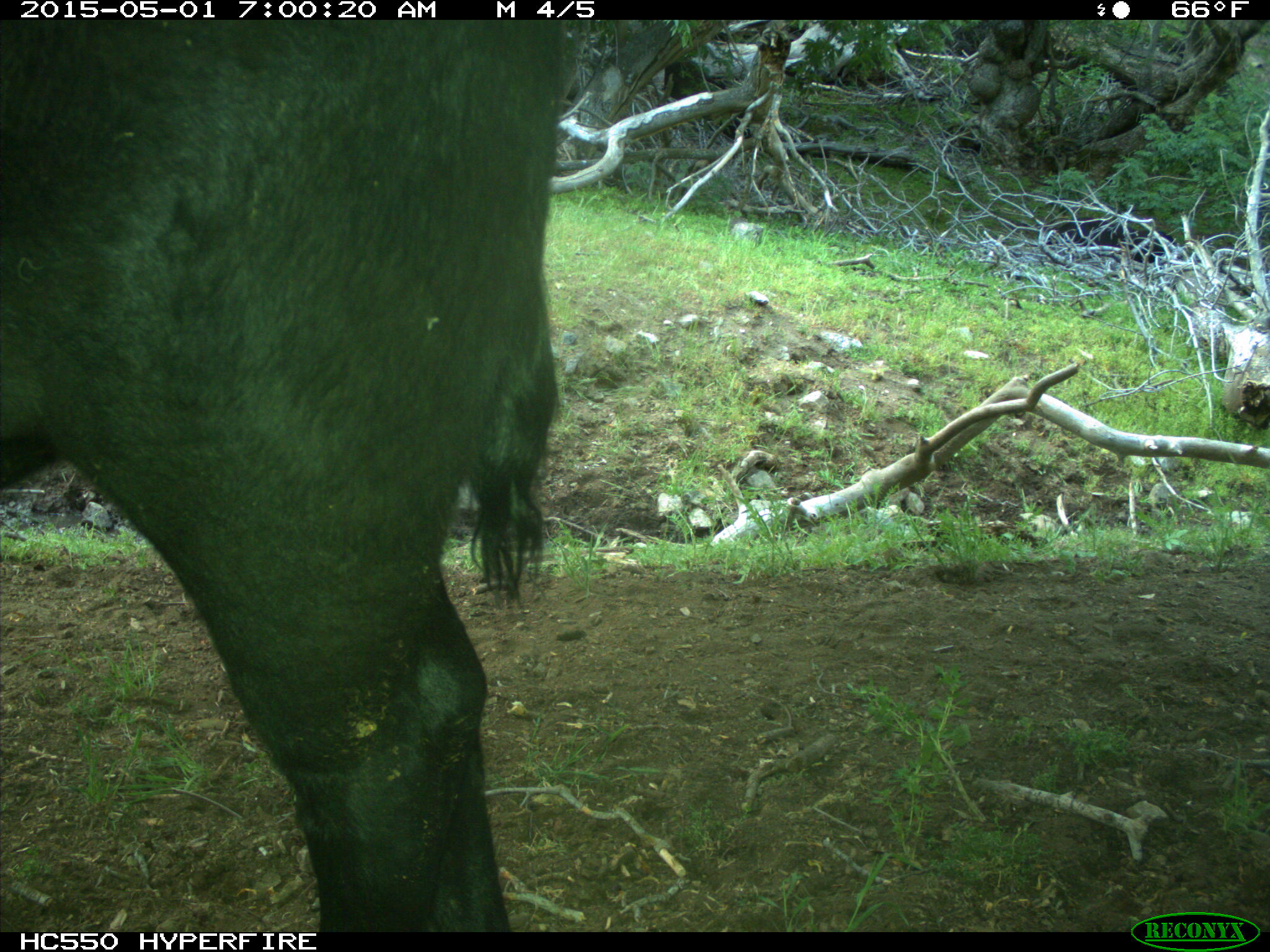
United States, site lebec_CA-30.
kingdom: Animalia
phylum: Chordata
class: Mammalia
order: Artiodactyla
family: Bovidae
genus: Bos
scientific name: Bos taurus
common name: domestic cow